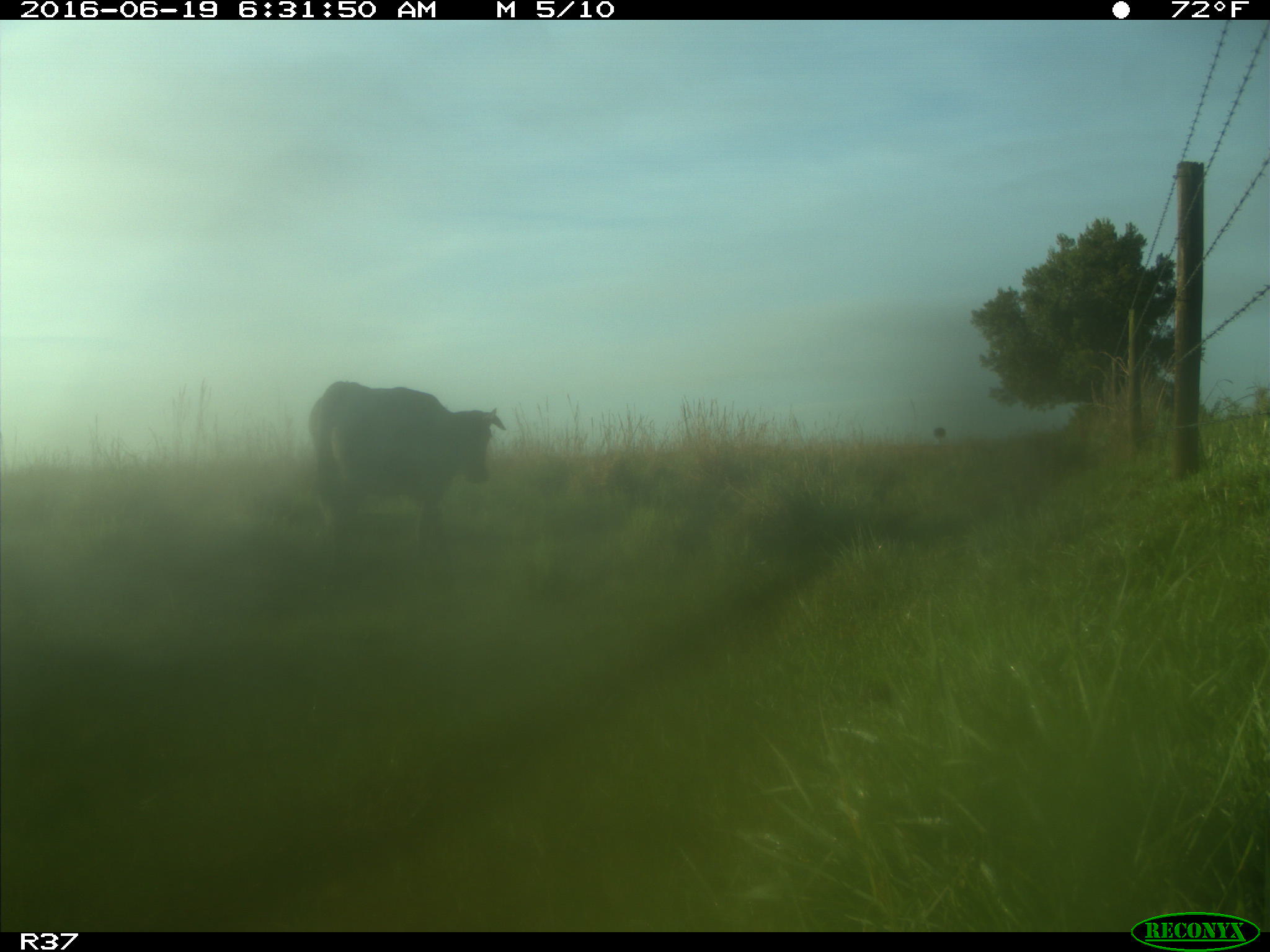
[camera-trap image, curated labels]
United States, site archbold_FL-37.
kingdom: Animalia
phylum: Chordata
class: Mammalia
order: Artiodactyla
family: Bovidae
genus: Bos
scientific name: Bos taurus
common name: domestic cow